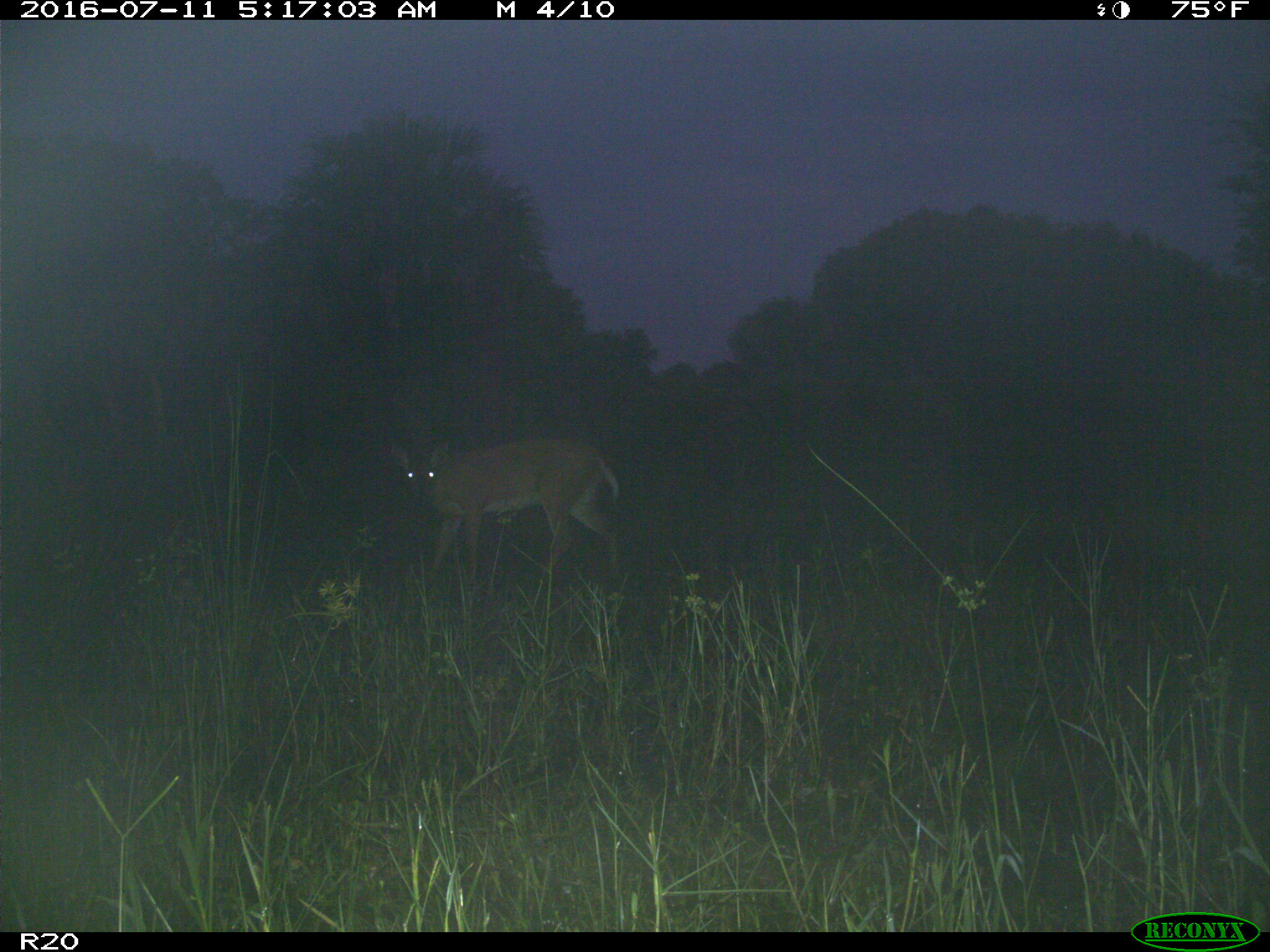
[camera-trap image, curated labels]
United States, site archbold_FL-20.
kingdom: Animalia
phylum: Chordata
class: Mammalia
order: Artiodactyla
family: Cervidae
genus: Odocoileus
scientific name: Odocoileus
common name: deer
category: unidentified deer